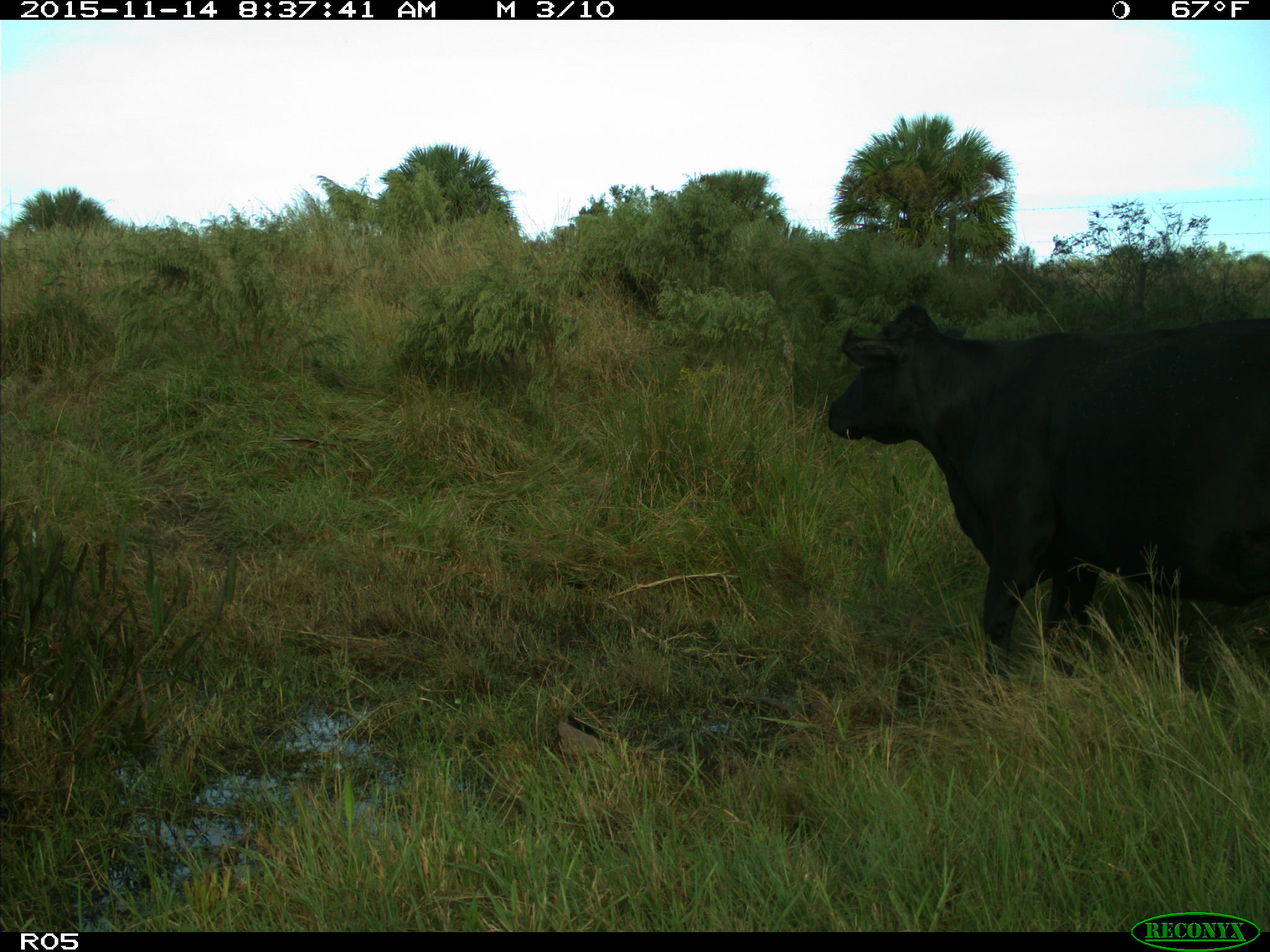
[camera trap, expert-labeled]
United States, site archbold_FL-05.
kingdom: Animalia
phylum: Chordata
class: Mammalia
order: Artiodactyla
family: Bovidae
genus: Bos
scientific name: Bos taurus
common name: domestic cow